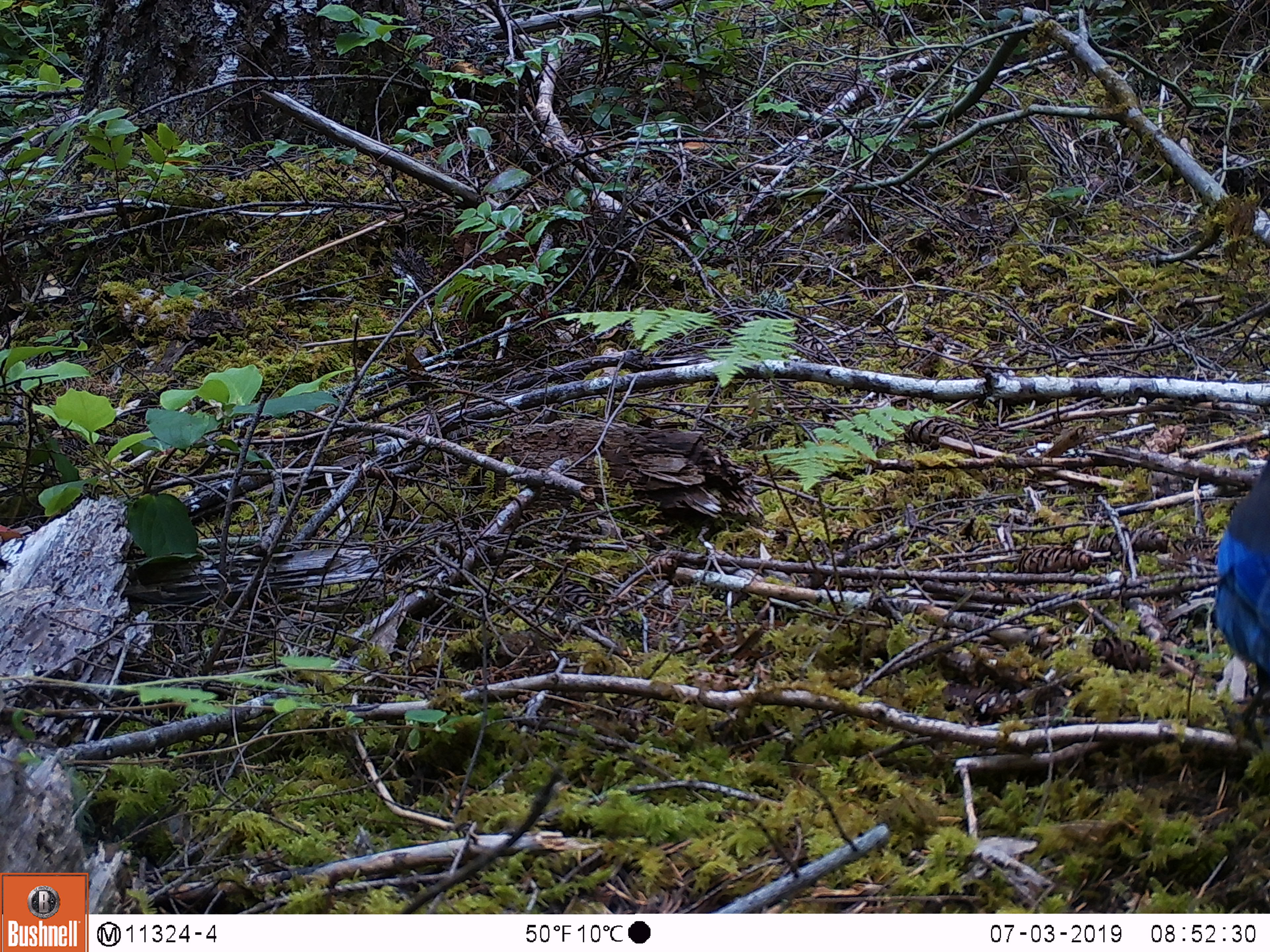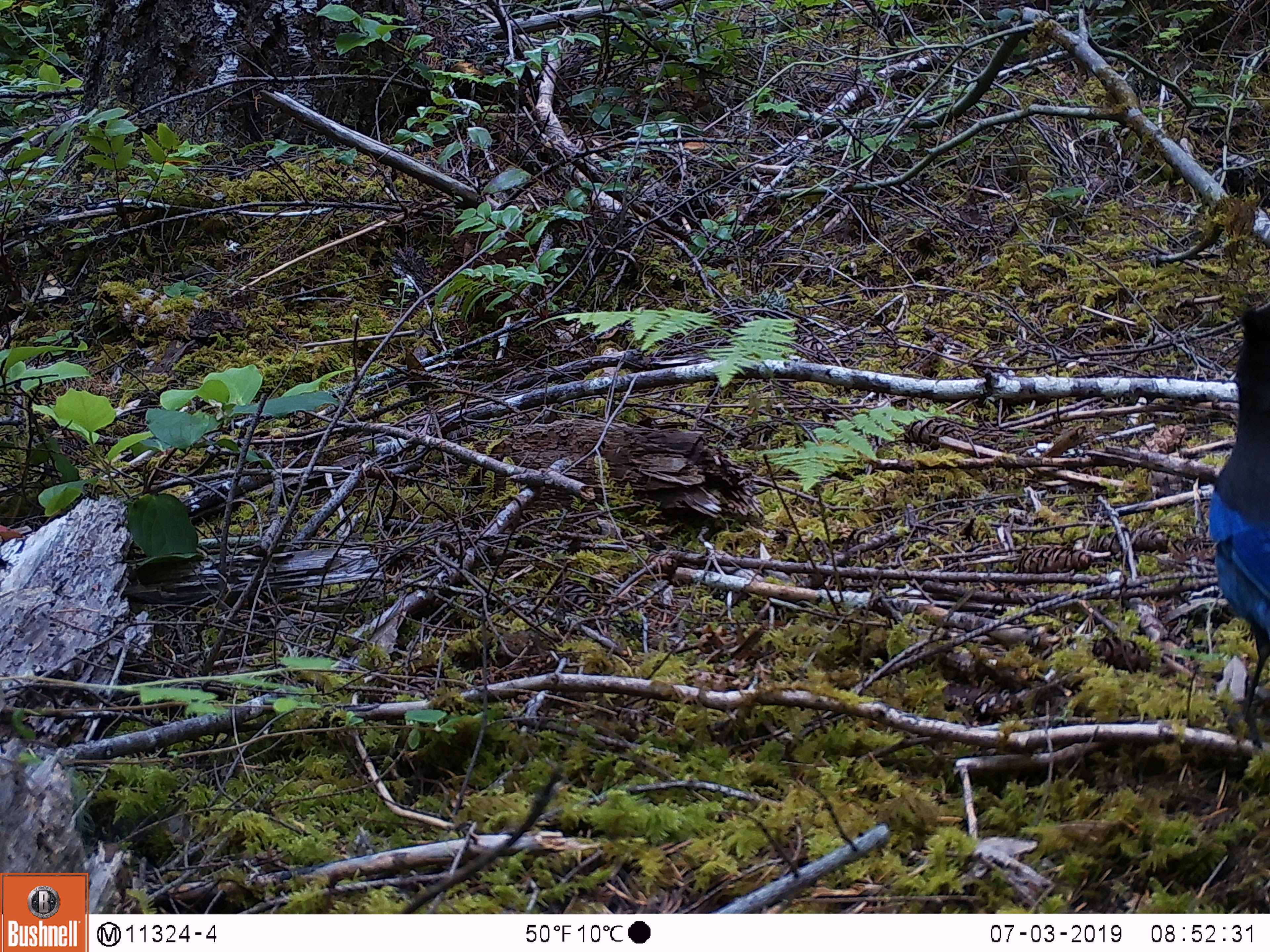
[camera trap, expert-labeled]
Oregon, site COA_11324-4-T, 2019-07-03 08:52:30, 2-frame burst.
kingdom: Animalia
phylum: Chordata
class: Aves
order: Passeriformes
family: Corvidae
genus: Cyanocitta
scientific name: Cyanocitta stelleri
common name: steller's jay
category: stellers jay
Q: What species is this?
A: Stellers jay (steller's jay) (Cyanocitta stelleri).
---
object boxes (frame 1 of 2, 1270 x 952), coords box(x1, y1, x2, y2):
stellers jay: box(1211, 448, 1265, 693)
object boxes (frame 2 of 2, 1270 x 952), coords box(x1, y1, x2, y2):
stellers jay: box(1200, 302, 1268, 723)